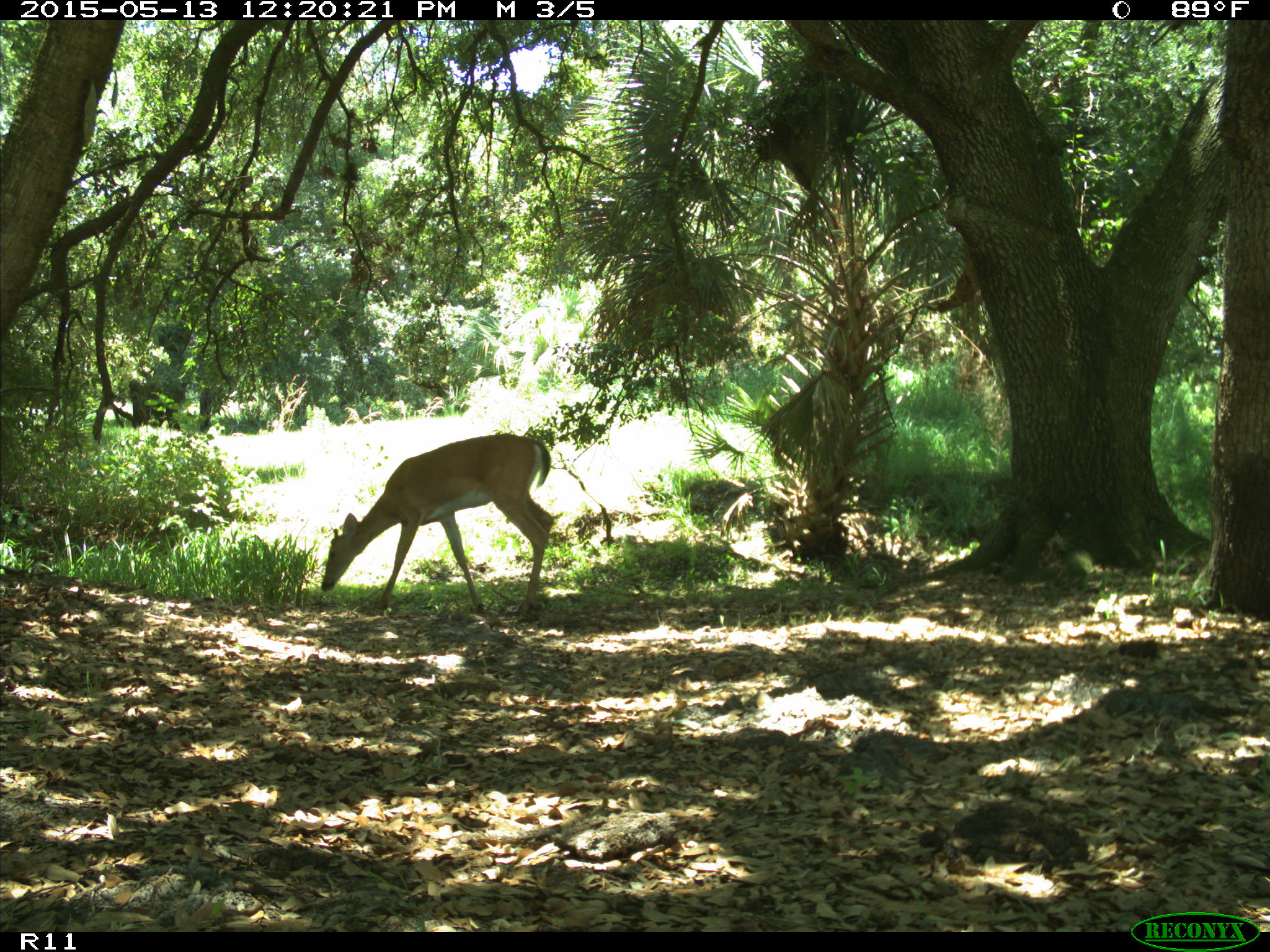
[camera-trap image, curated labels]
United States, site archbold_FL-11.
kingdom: Animalia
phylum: Chordata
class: Mammalia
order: Artiodactyla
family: Cervidae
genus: Odocoileus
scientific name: Odocoileus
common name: deer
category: unidentified deer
Unidentified deer (deer) (Odocoileus).